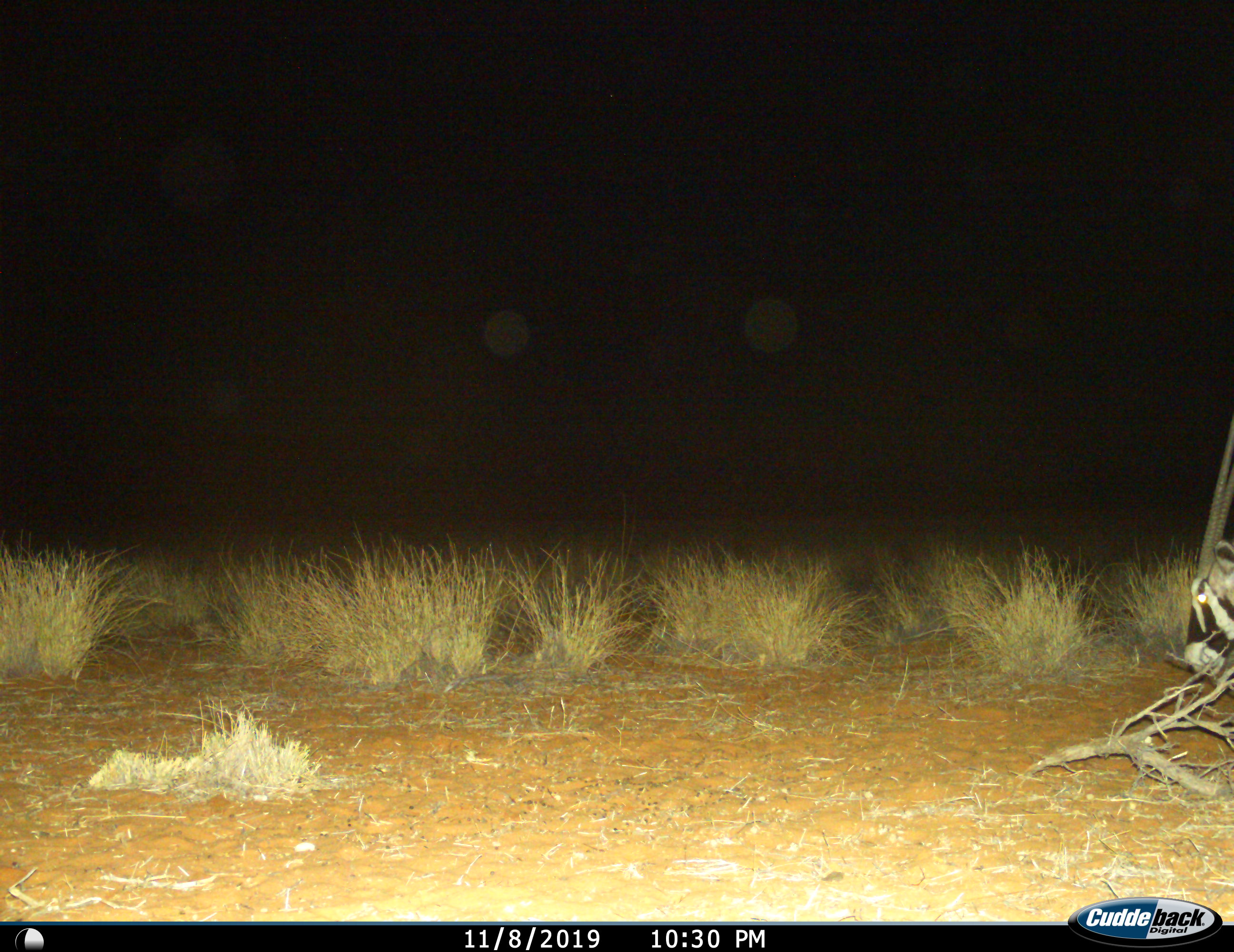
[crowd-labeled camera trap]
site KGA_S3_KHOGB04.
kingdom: Animalia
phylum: Chordata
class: Mammalia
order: Artiodactyla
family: Bovidae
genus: Oryx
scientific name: Oryx gazella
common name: gemsbok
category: oryx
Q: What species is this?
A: Oryx (gemsbok) (Oryx gazella).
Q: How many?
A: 1.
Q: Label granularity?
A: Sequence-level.